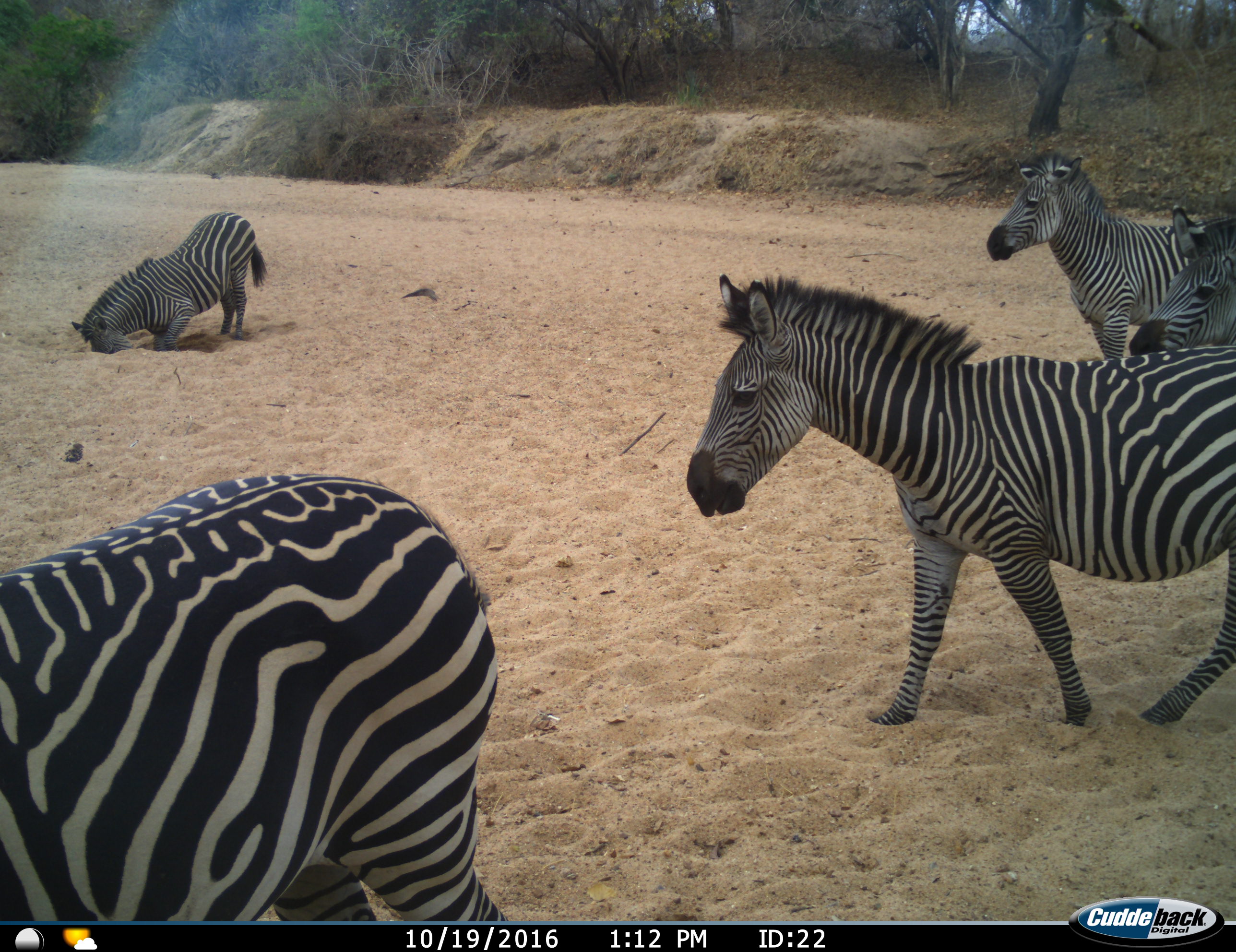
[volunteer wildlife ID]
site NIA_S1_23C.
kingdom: Animalia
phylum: Chordata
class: Mammalia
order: Perissodactyla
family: Equidae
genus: Equus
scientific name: Equus quagga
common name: plains zebra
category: zebraplains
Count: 5.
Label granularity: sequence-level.